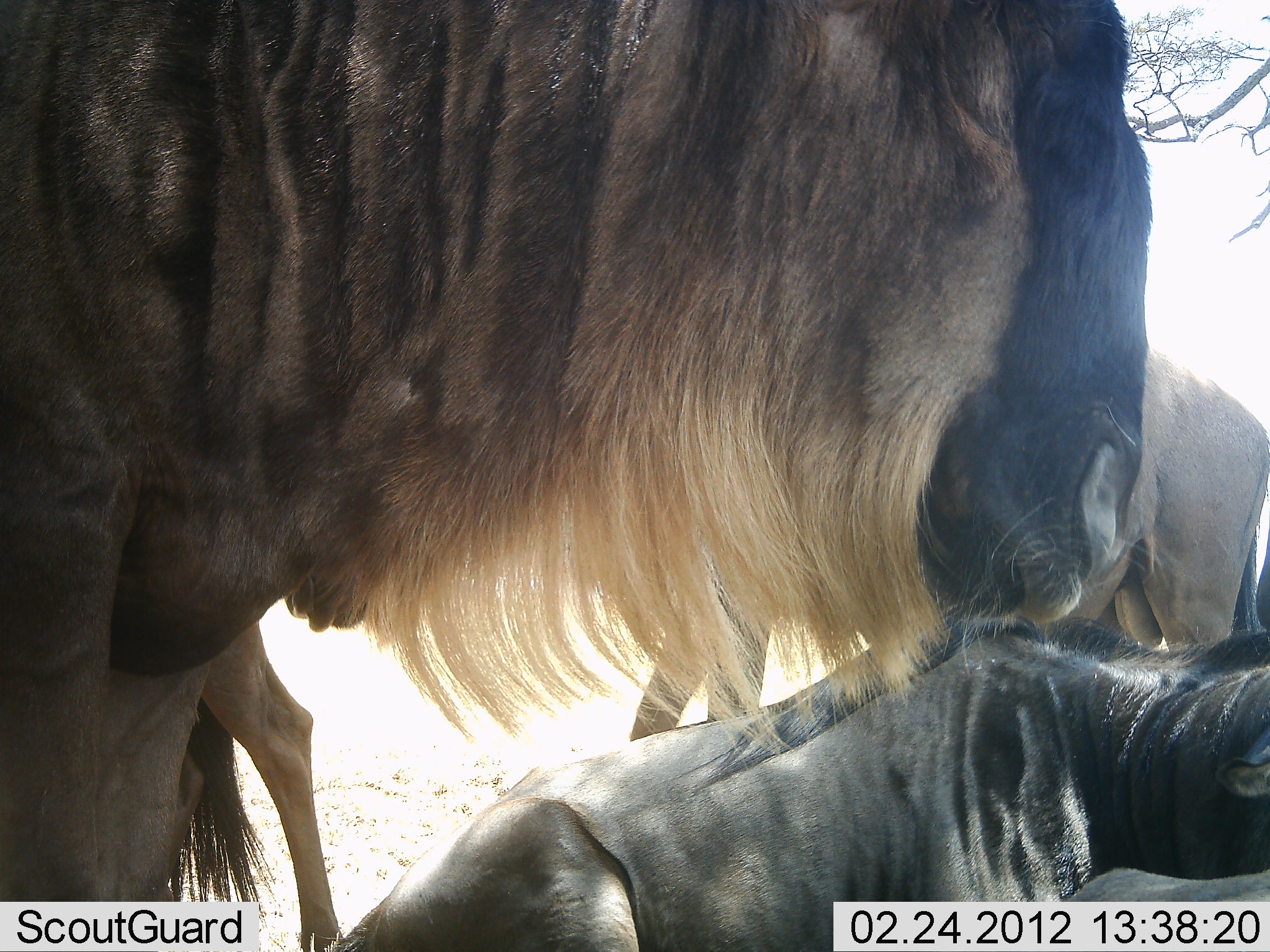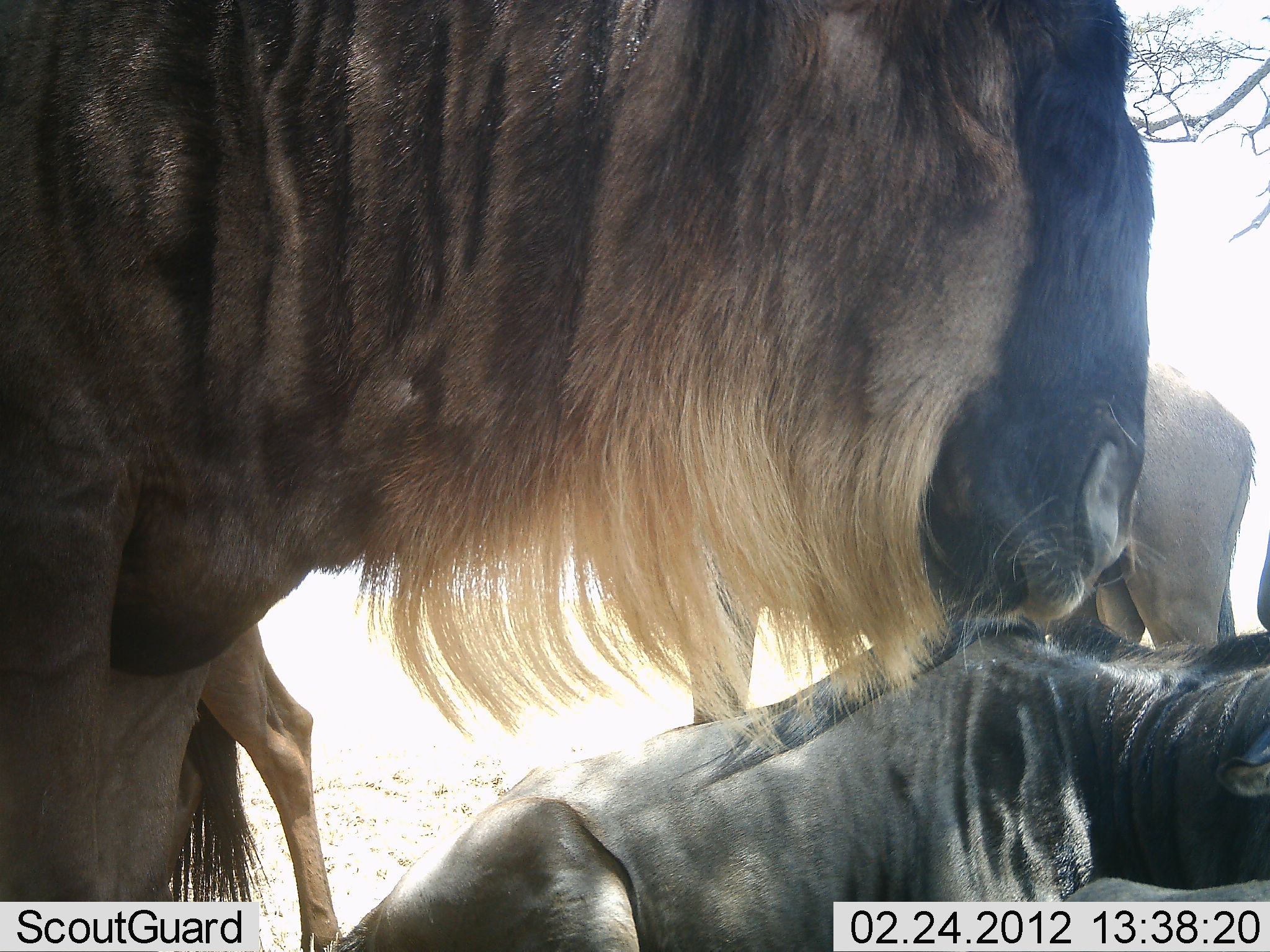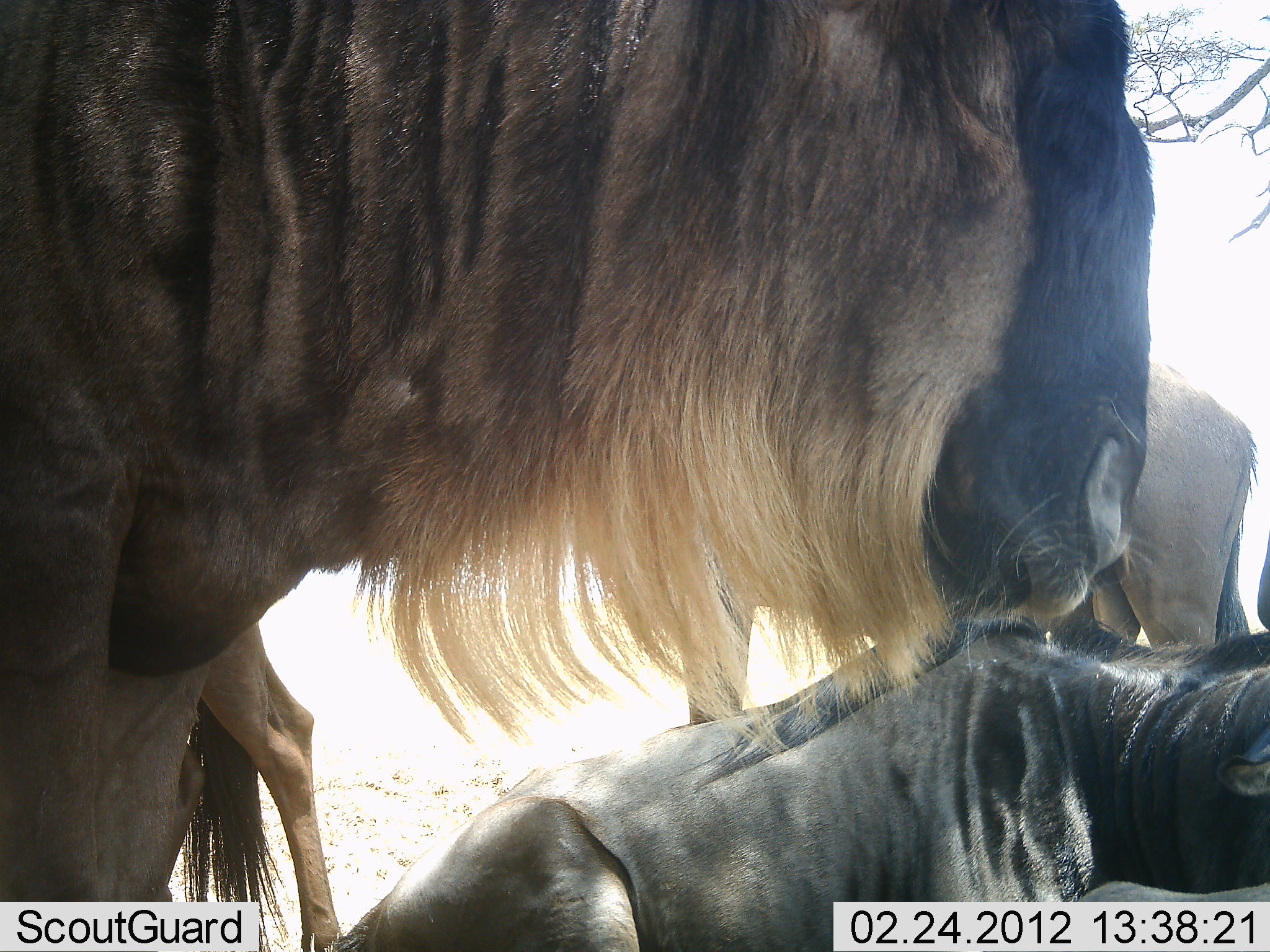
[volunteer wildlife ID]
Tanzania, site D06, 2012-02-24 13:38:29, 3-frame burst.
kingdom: Animalia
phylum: Chordata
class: Mammalia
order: Artiodactyla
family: Bovidae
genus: Connochaetes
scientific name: Connochaetes taurinus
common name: blue wildebeest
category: wildebeest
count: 4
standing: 70%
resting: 100%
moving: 5%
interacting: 0%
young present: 5%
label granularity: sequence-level